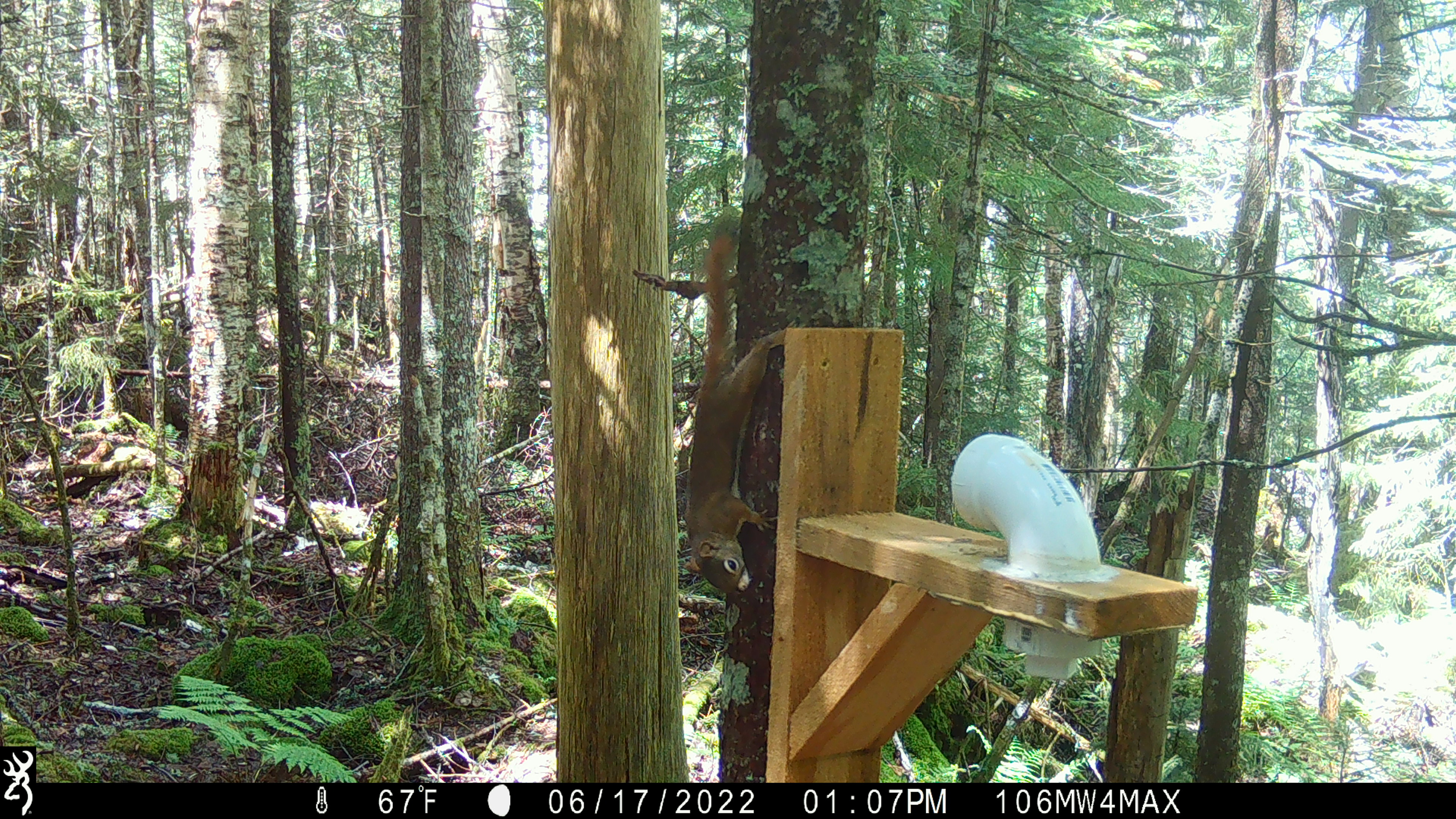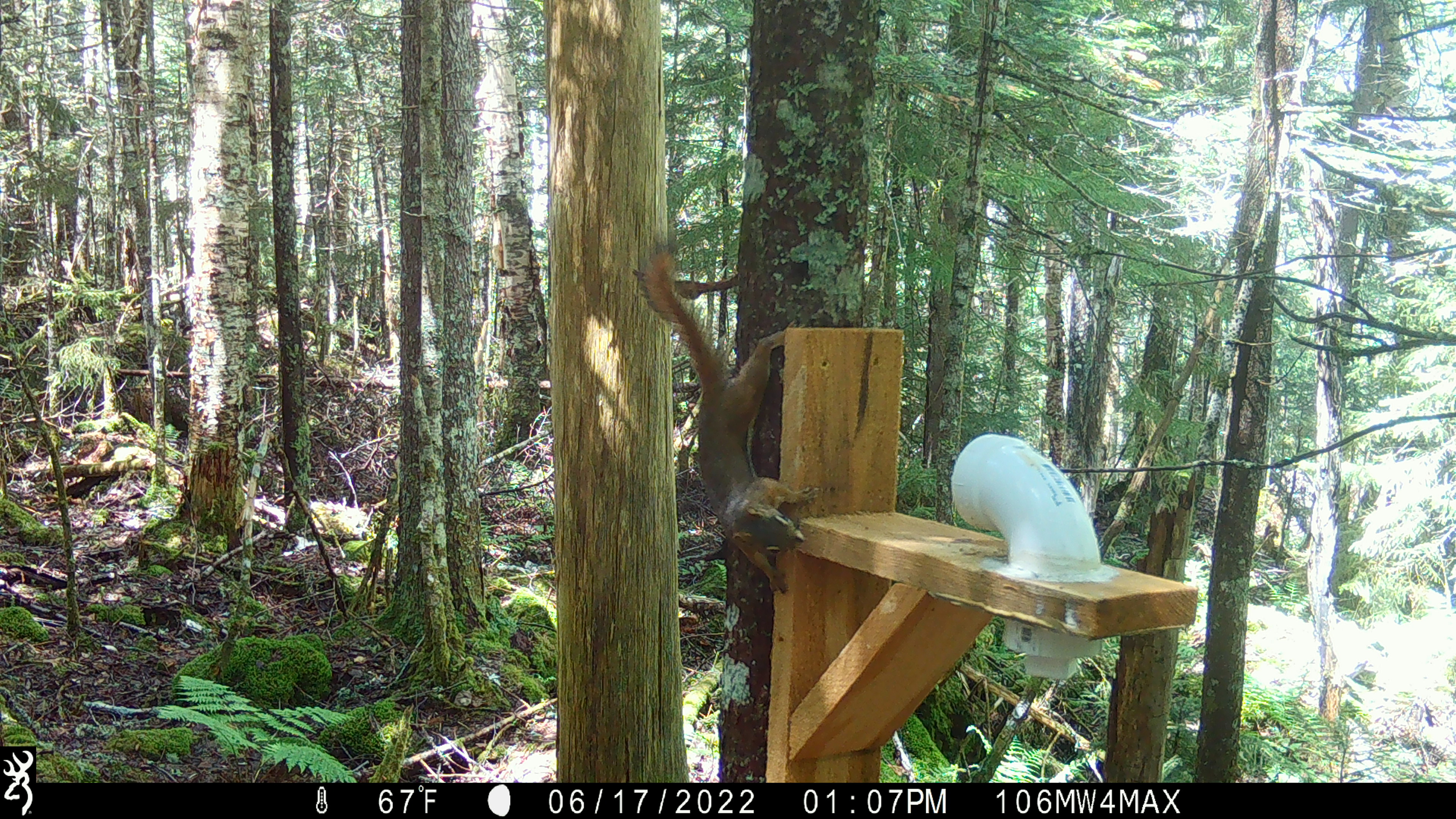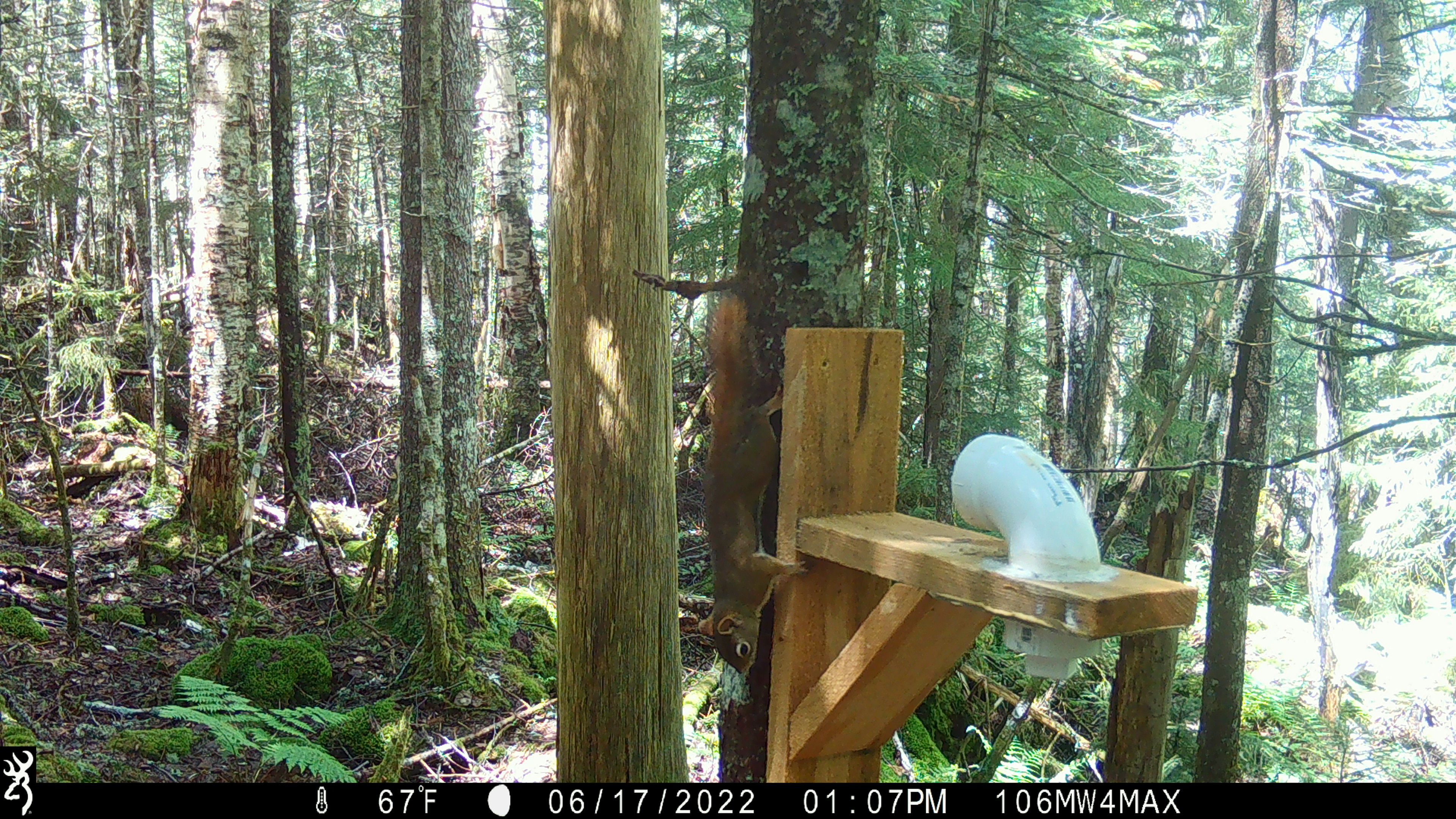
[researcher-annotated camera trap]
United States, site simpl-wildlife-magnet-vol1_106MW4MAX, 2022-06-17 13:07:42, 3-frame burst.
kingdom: Animalia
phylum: Chordata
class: Mammalia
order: Rodentia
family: Sciuridae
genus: Tamiasciurus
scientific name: Tamiasciurus hudsonicus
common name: red squirrel